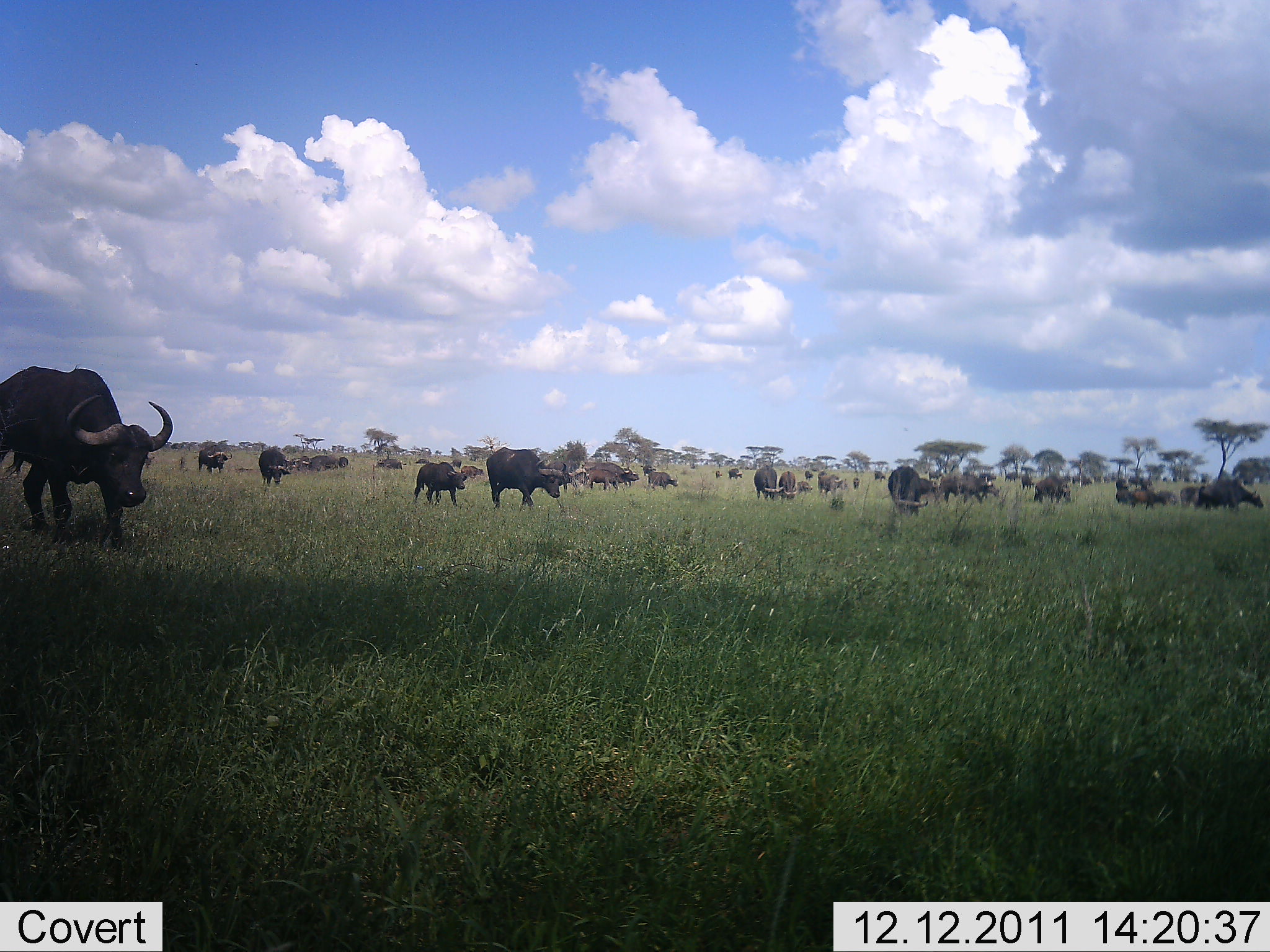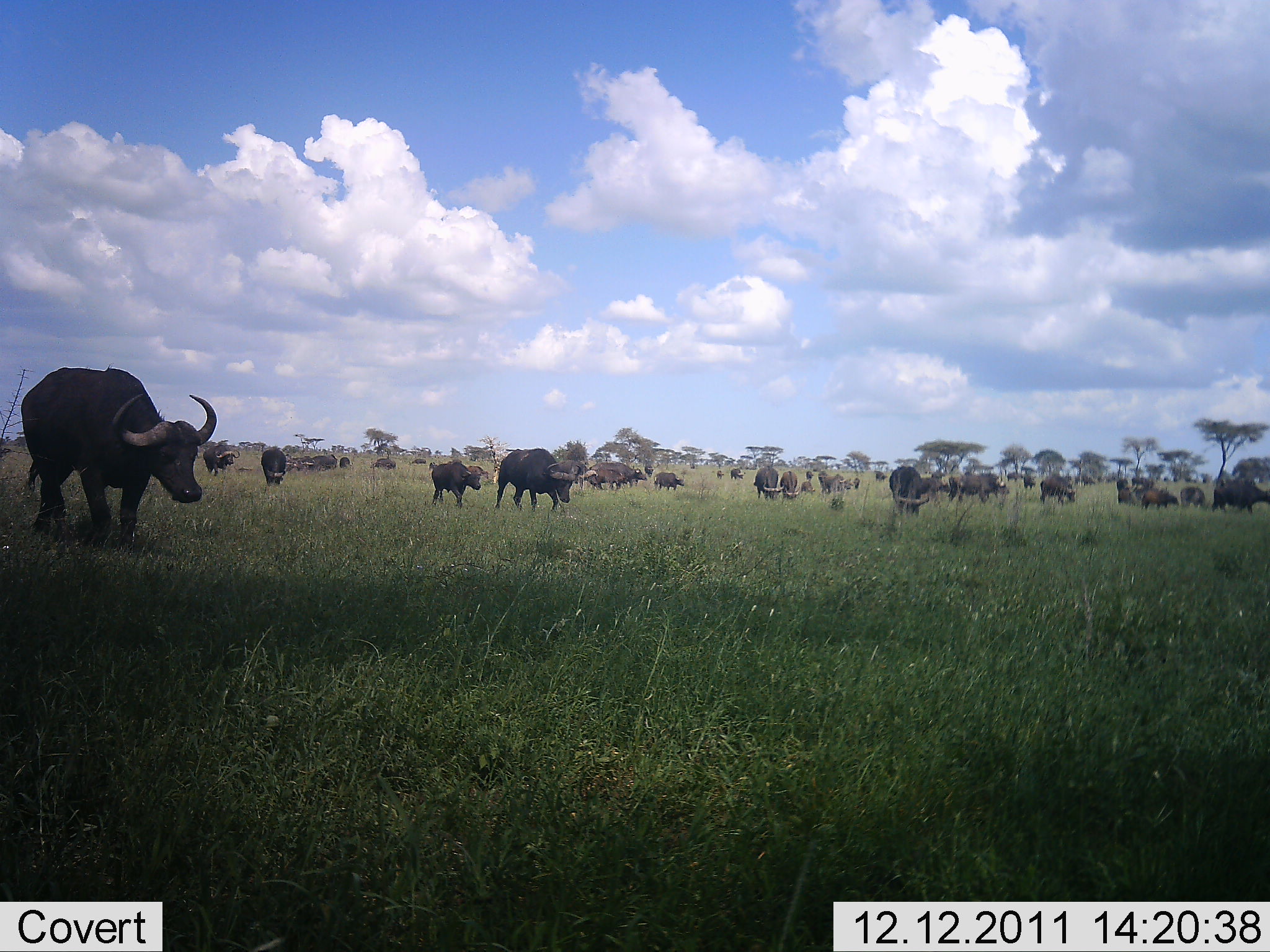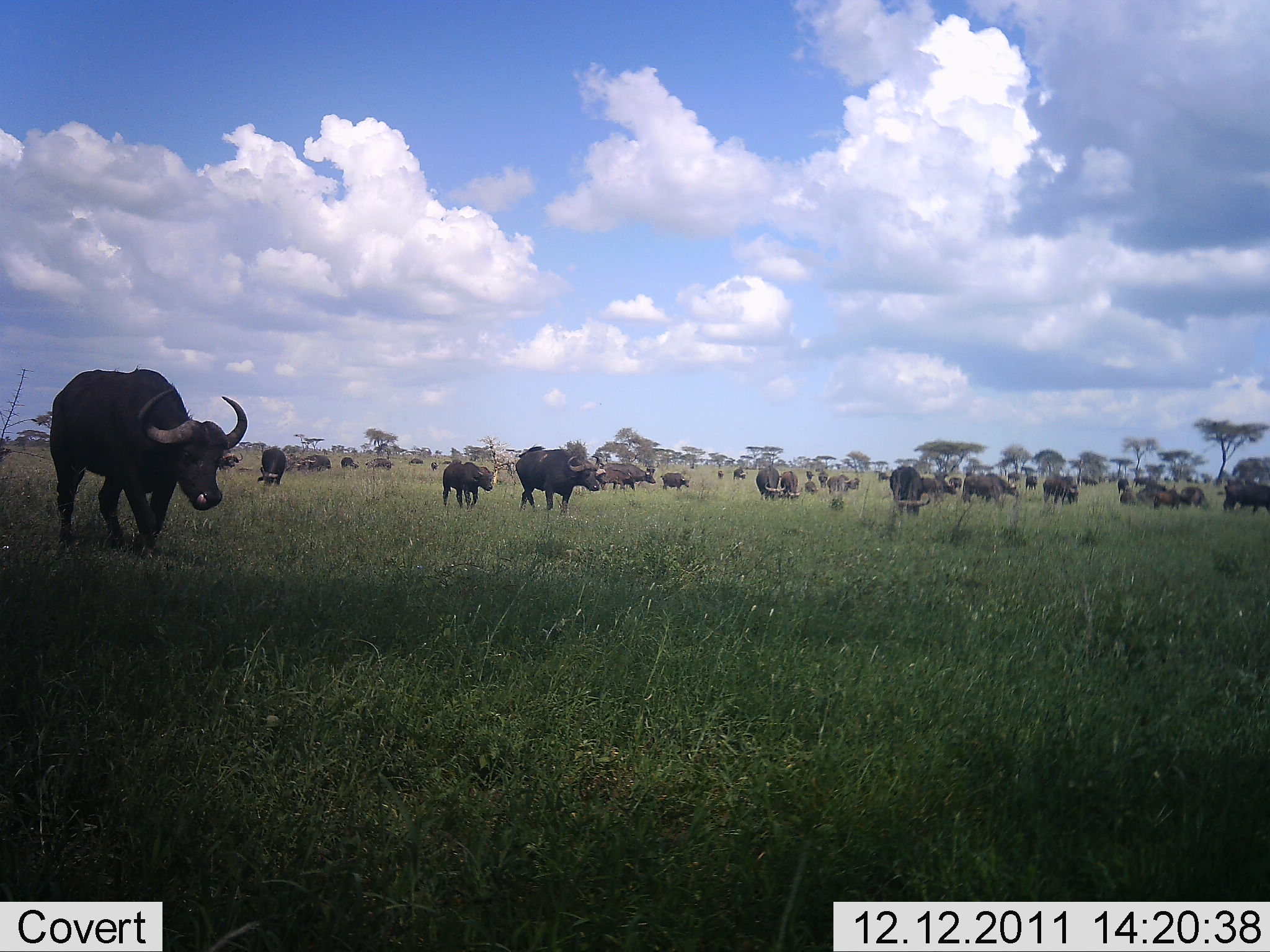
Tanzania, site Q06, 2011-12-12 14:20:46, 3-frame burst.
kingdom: Animalia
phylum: Chordata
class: Mammalia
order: Artiodactyla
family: Bovidae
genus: Syncerus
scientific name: Syncerus caffer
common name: cape buffalo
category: buffalo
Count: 11-50.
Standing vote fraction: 25%.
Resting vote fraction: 0%.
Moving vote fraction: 83%.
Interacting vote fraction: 0%.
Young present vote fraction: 17%.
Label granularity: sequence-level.